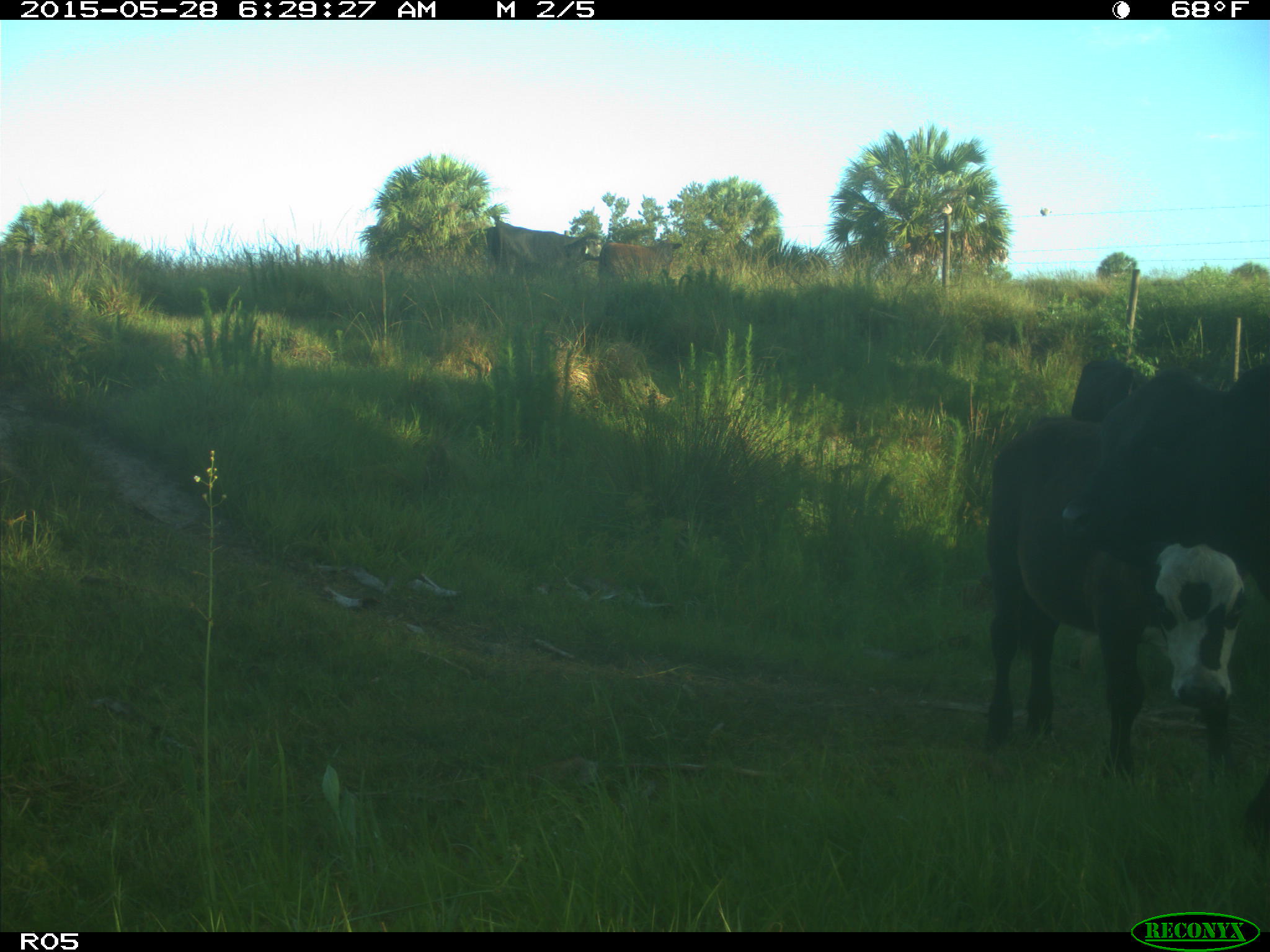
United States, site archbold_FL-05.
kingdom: Animalia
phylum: Chordata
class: Mammalia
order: Artiodactyla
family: Bovidae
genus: Bos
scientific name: Bos taurus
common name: domestic cow